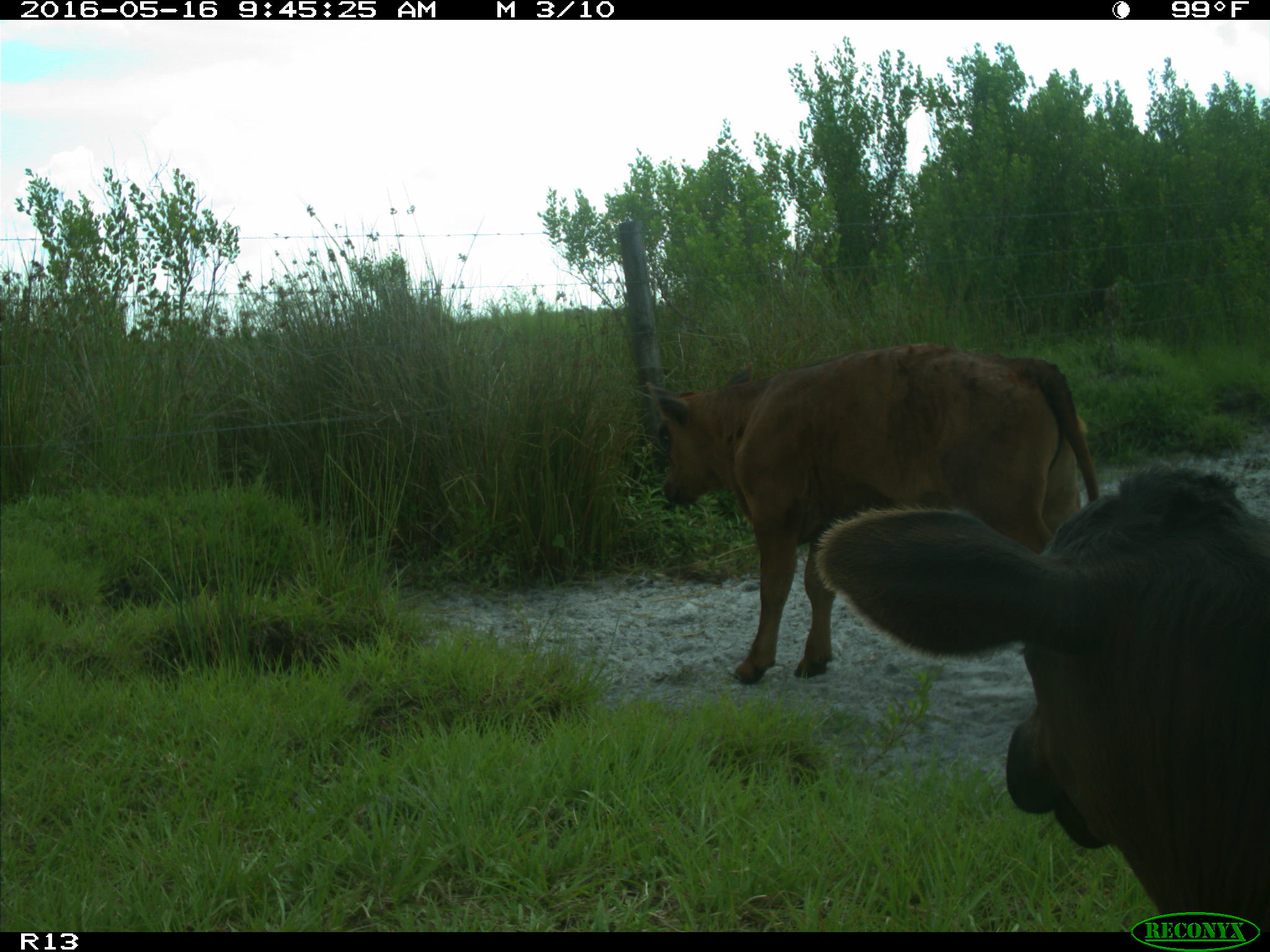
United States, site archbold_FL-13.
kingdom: Animalia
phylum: Chordata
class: Mammalia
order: Artiodactyla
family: Bovidae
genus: Bos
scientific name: Bos taurus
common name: domestic cow